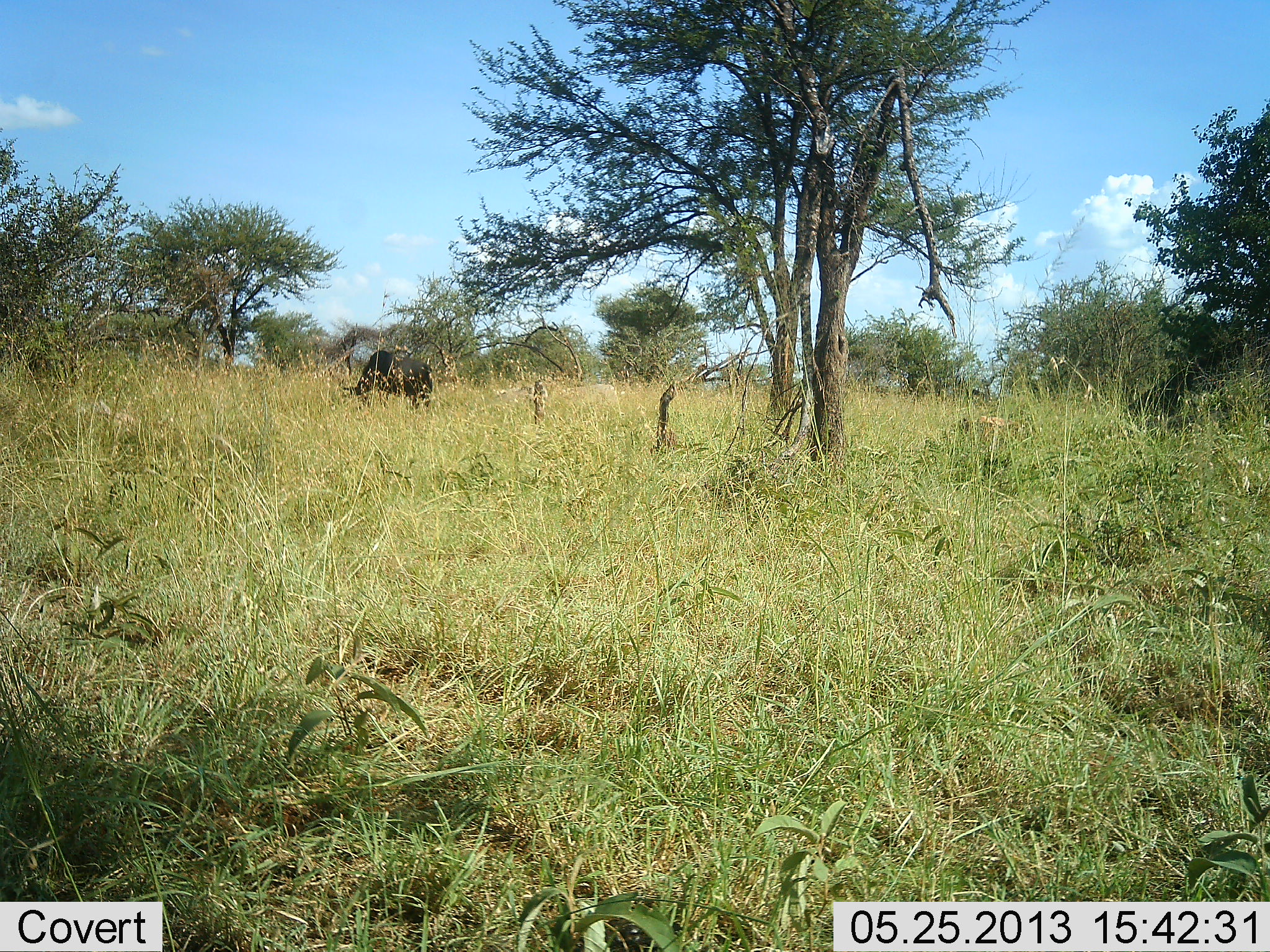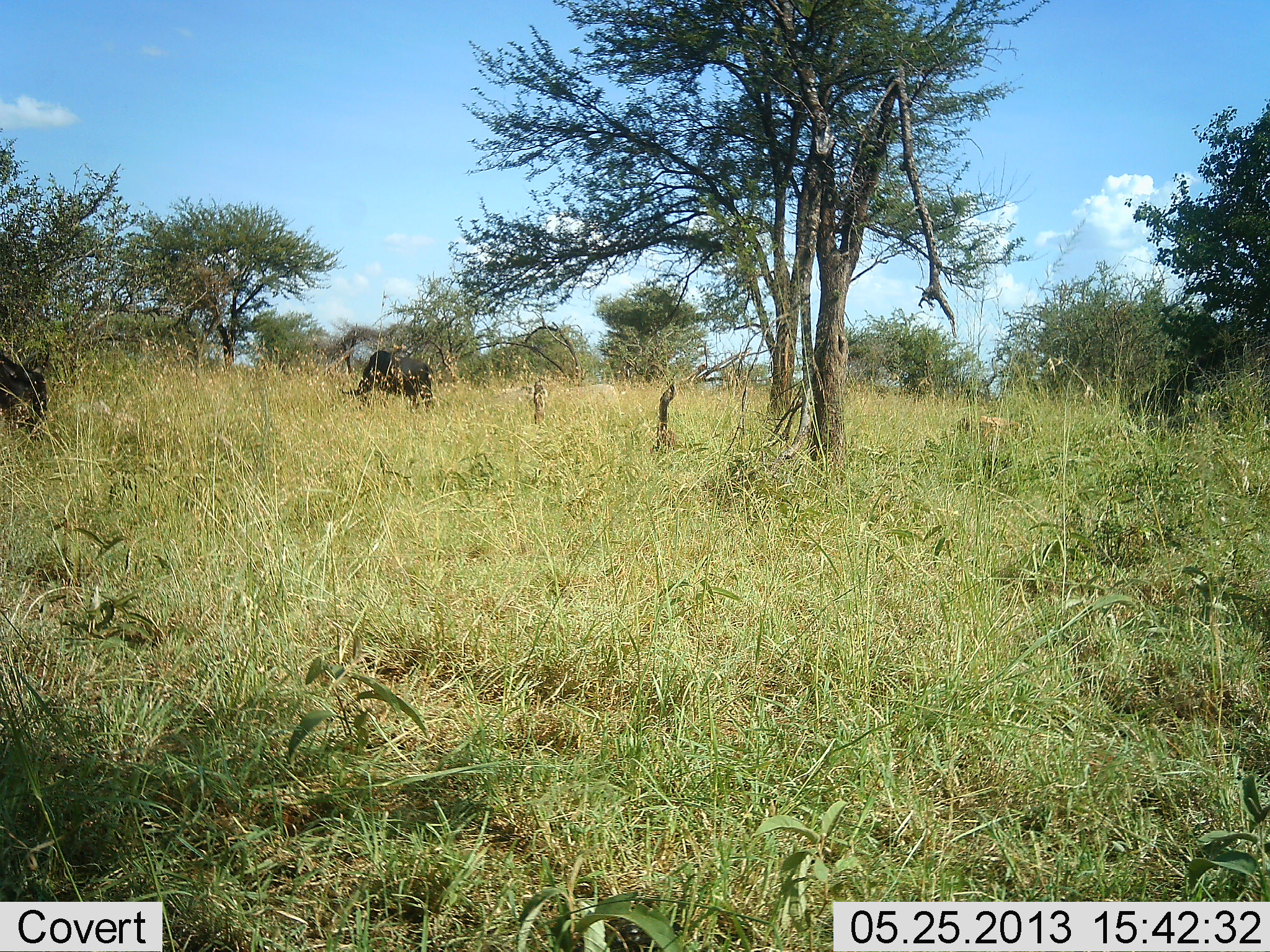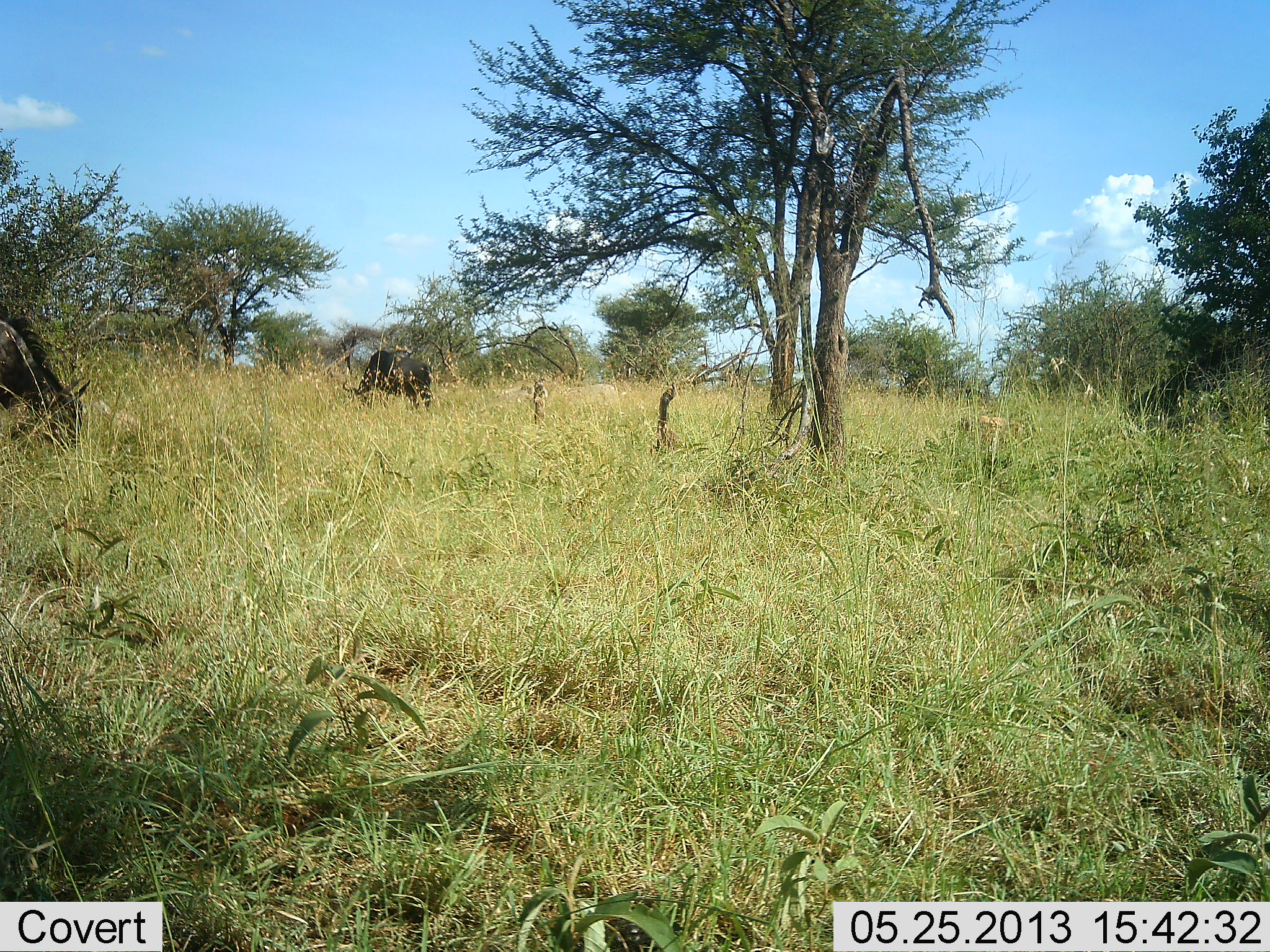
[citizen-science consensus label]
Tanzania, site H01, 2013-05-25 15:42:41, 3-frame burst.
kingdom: Animalia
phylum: Chordata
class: Mammalia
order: Artiodactyla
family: Bovidae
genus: Connochaetes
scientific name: Connochaetes taurinus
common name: blue wildebeest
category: wildebeest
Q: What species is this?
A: Wildebeest (blue wildebeest) (Connochaetes taurinus).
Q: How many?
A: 2.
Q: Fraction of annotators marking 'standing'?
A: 50%.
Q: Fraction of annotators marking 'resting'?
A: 0%.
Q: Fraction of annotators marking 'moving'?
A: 40%.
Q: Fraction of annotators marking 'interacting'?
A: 0%.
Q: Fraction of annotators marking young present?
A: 0%.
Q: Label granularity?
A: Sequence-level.